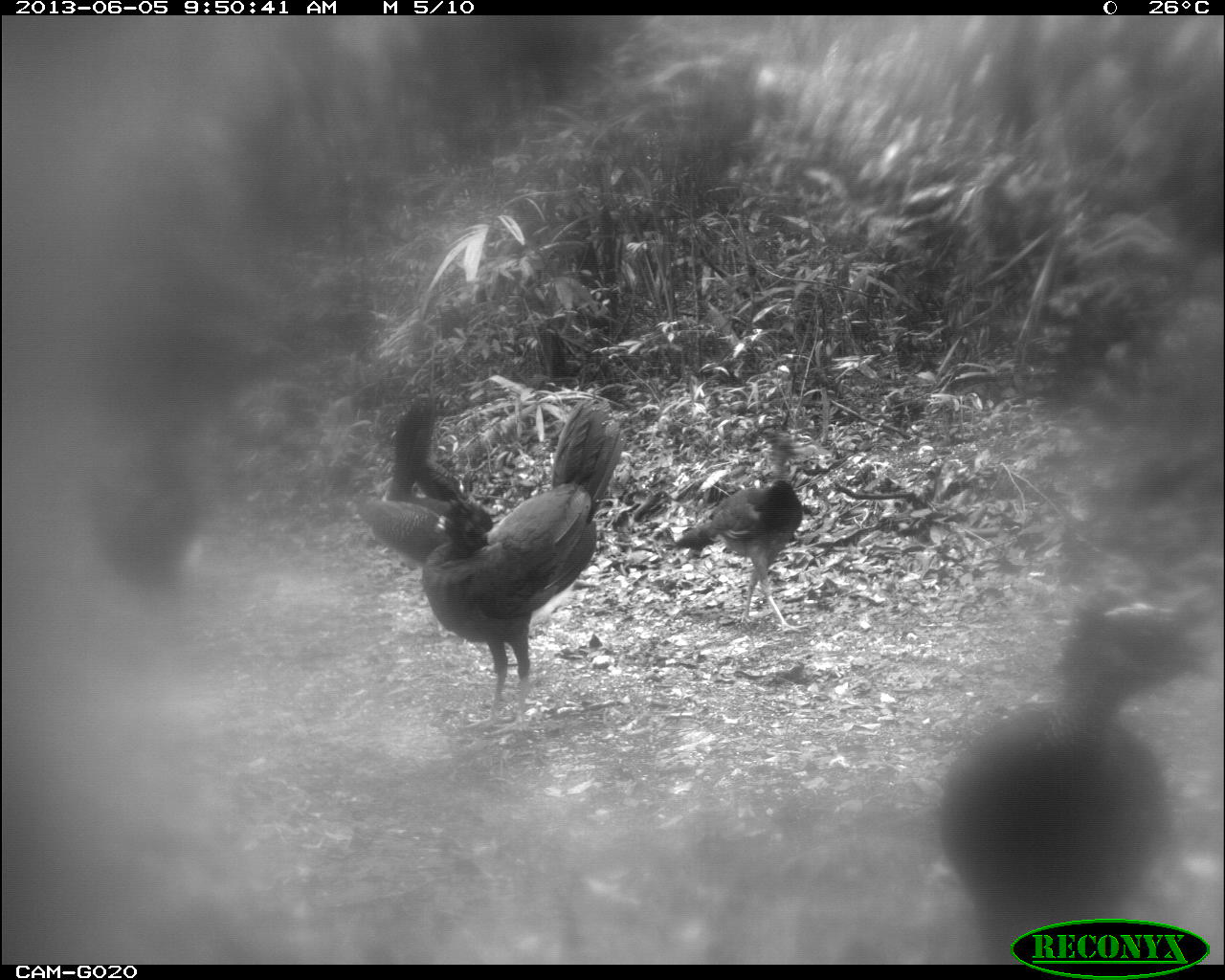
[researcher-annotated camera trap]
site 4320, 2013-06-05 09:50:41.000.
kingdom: Animalia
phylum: Chordata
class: Aves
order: Galliformes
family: Cracidae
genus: Crax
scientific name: Crax rubra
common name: great curassow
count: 4